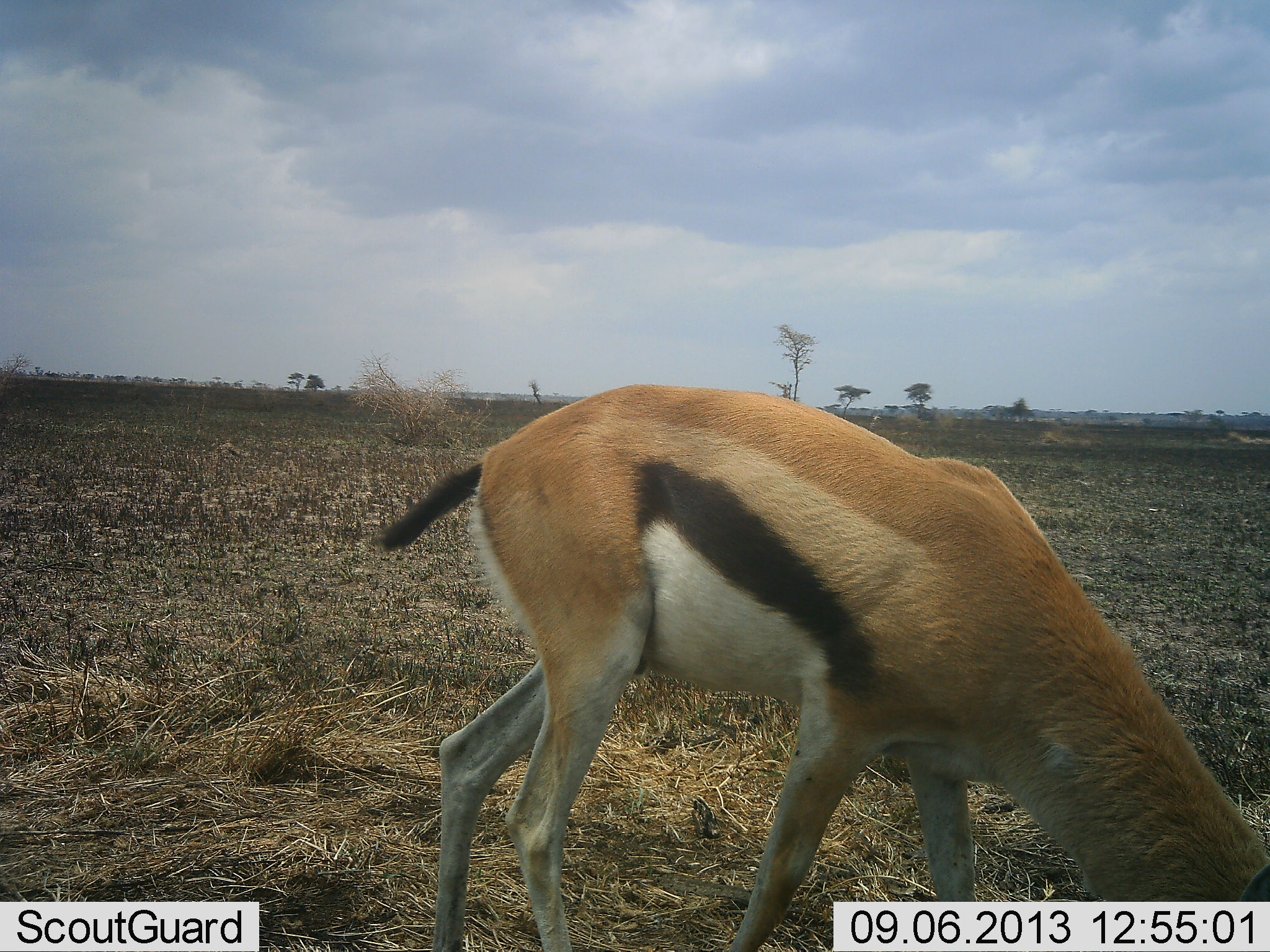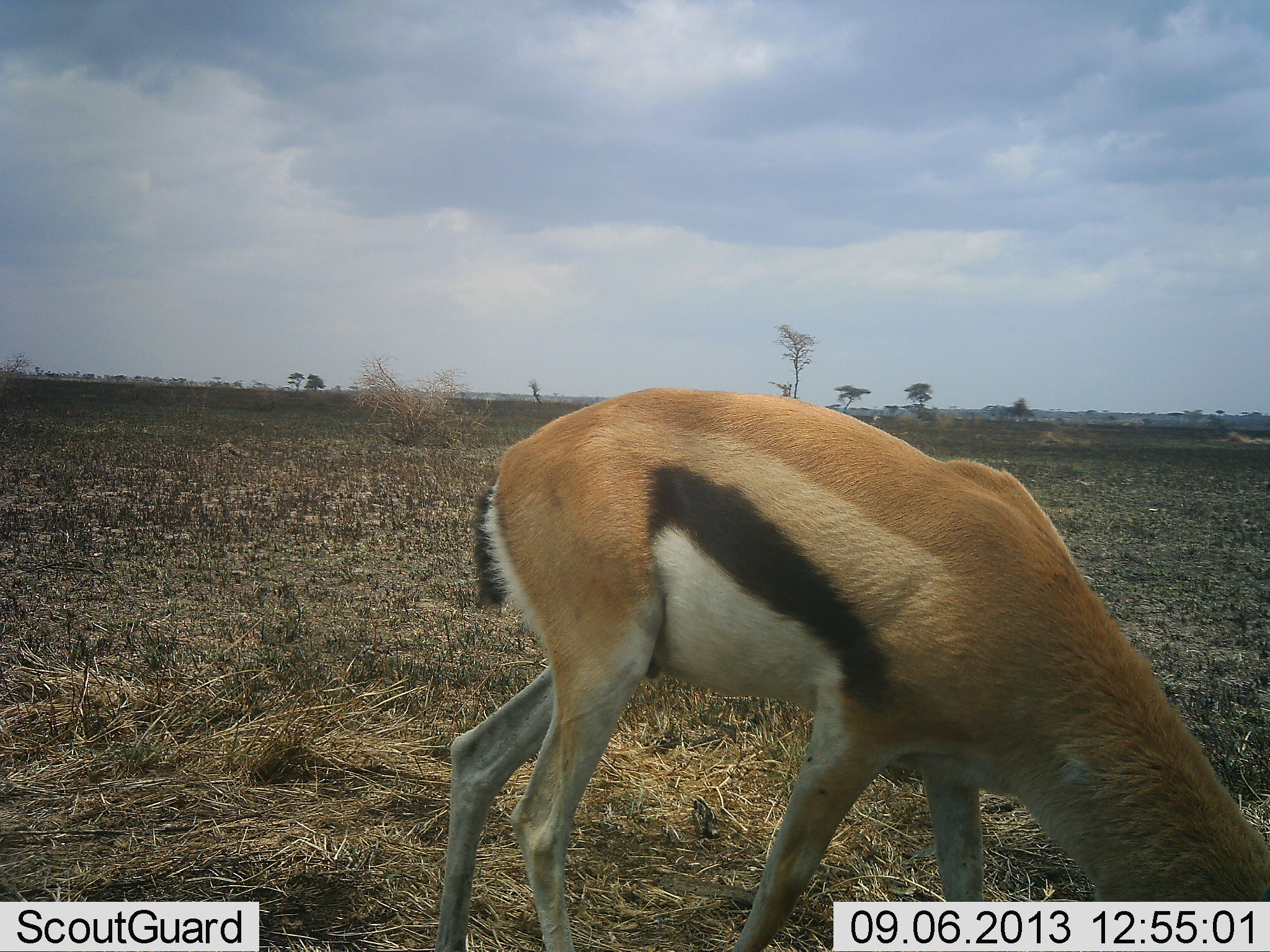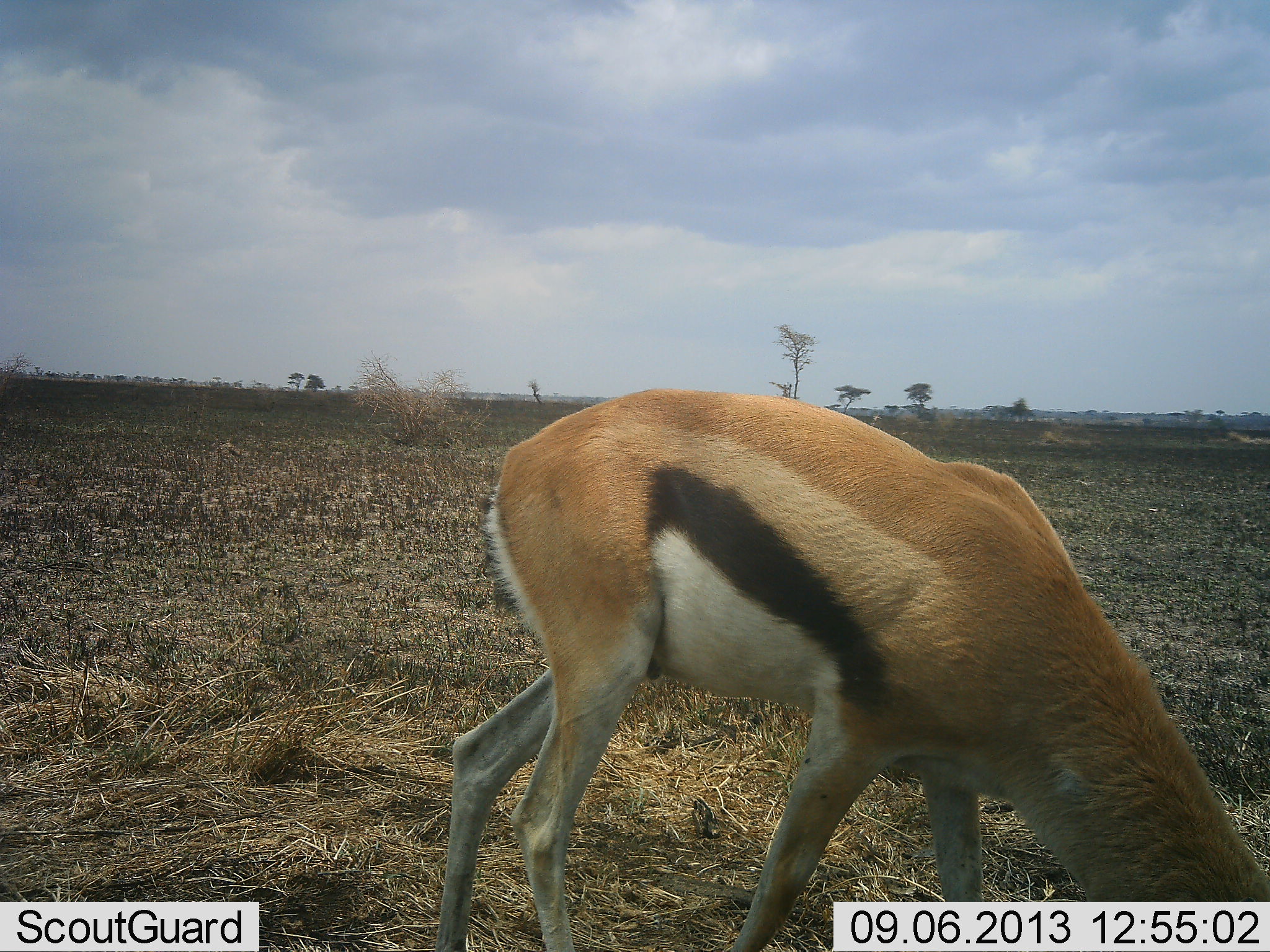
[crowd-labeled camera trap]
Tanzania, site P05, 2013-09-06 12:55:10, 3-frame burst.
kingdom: Animalia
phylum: Chordata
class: Mammalia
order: Artiodactyla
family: Bovidae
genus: Eudorcas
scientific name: Eudorcas thomsonii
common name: thomson's gazelle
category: gazellethomsons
Gazellethomsons (thomson's gazelle) (Eudorcas thomsonii), count 1. Behavior (volunteer vote fractions): standing 28%, resting 0%, moving 0%, interacting 0%. Young present (vote fraction): 0%. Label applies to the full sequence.